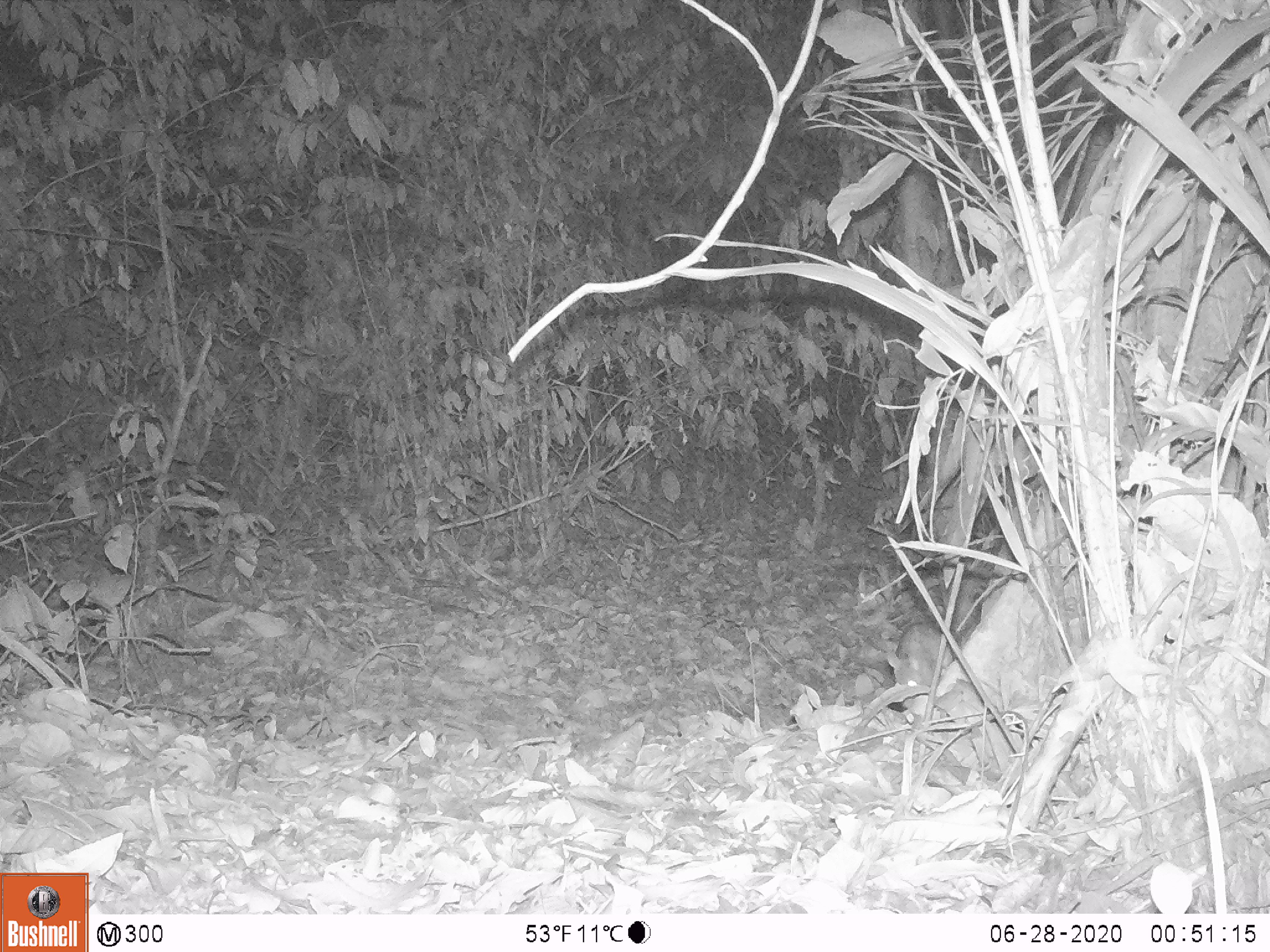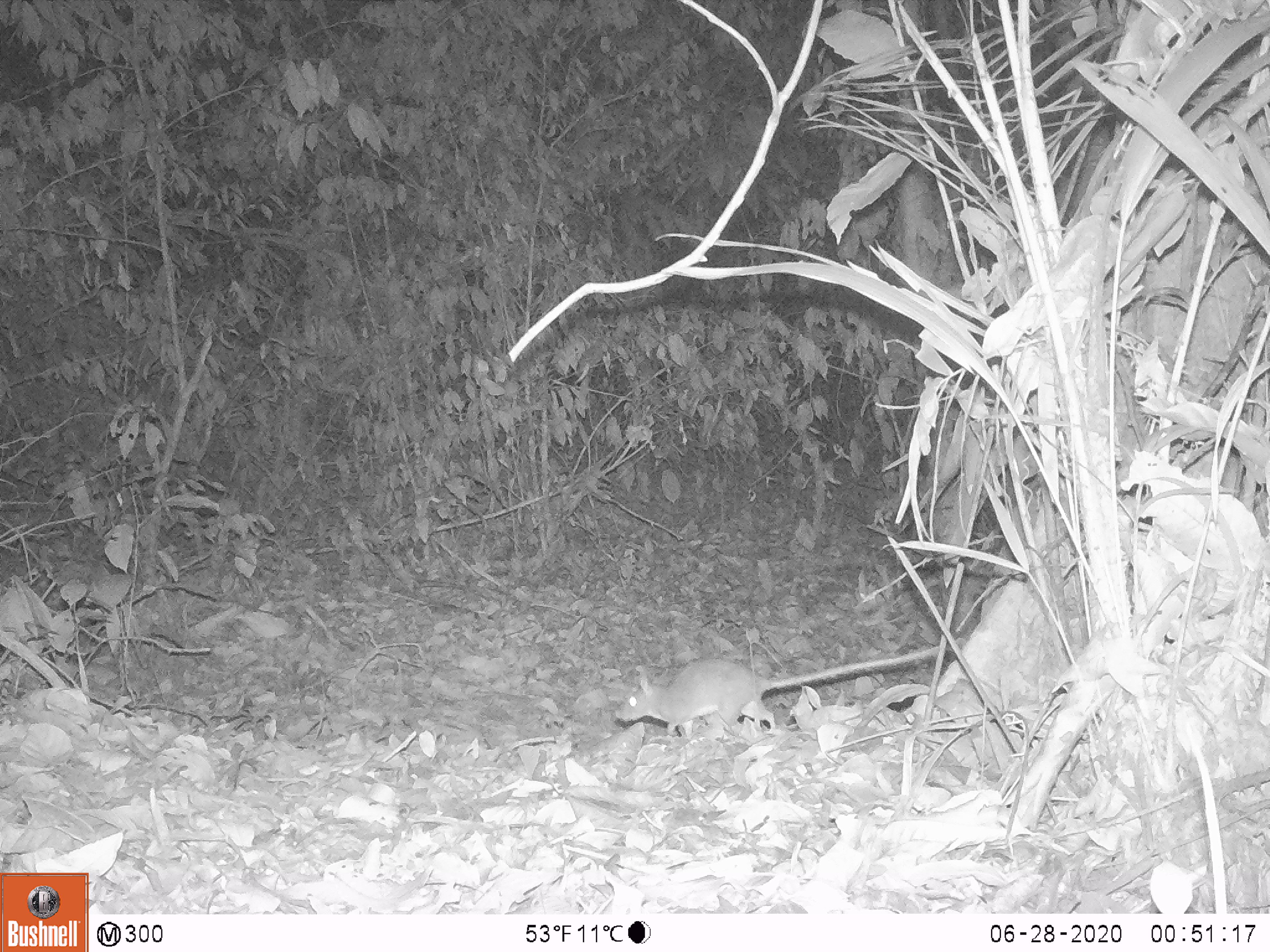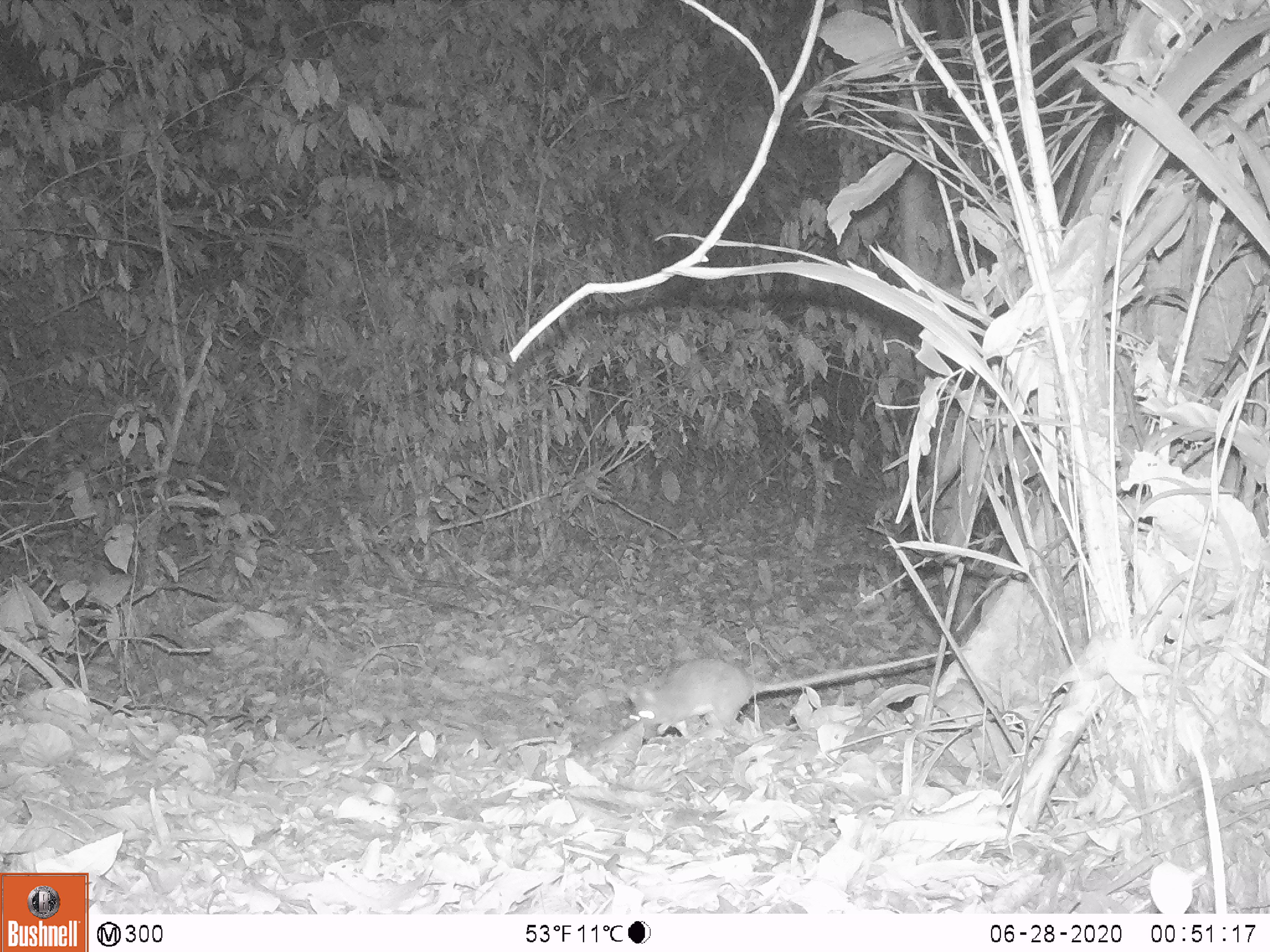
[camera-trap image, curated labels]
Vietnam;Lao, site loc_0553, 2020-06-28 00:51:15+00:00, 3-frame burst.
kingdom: Animalia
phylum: Chordata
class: Mammalia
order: Rodentia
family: Muridae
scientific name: Muridae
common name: old-world mice and rats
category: unidentified murid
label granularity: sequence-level